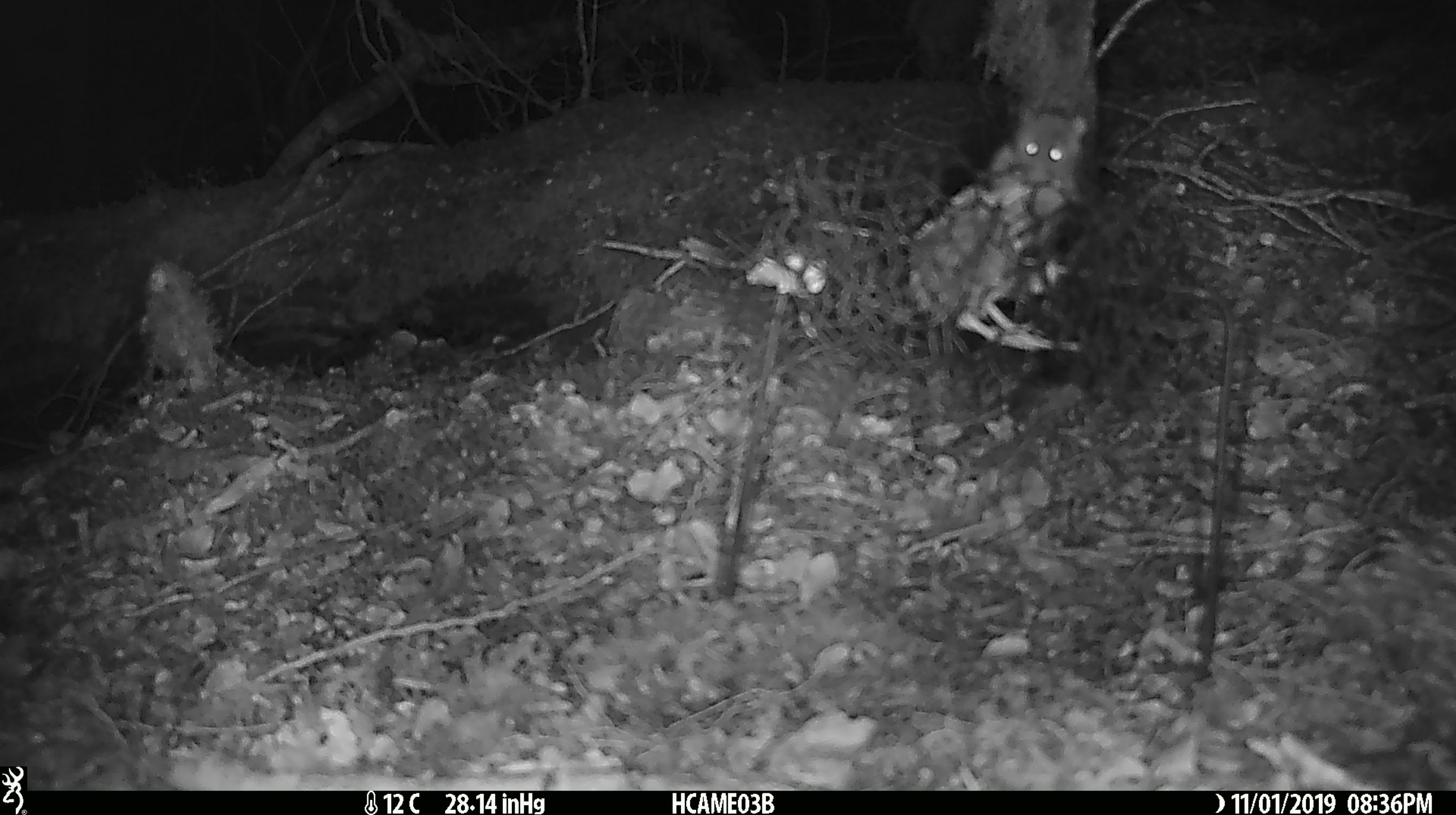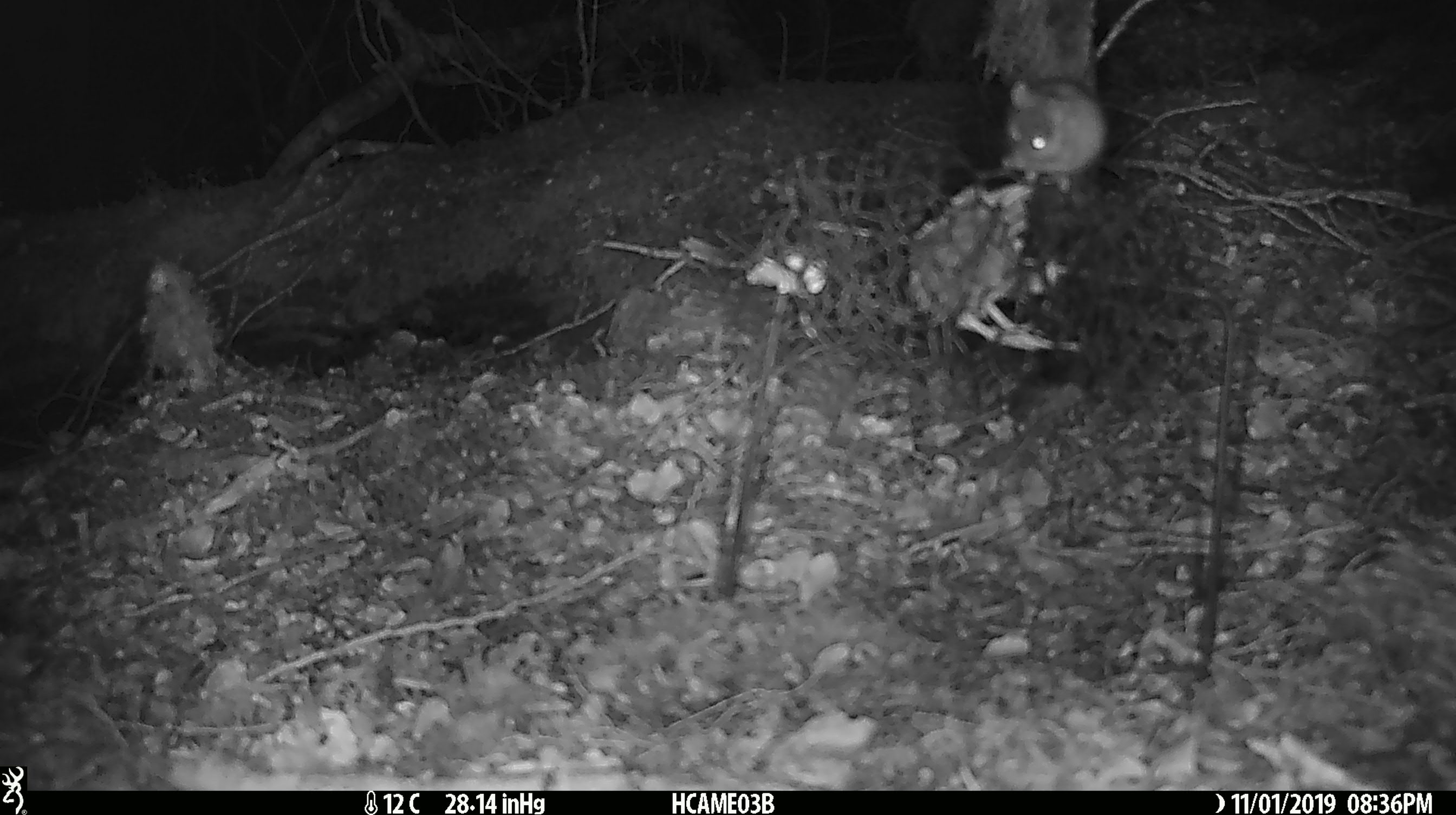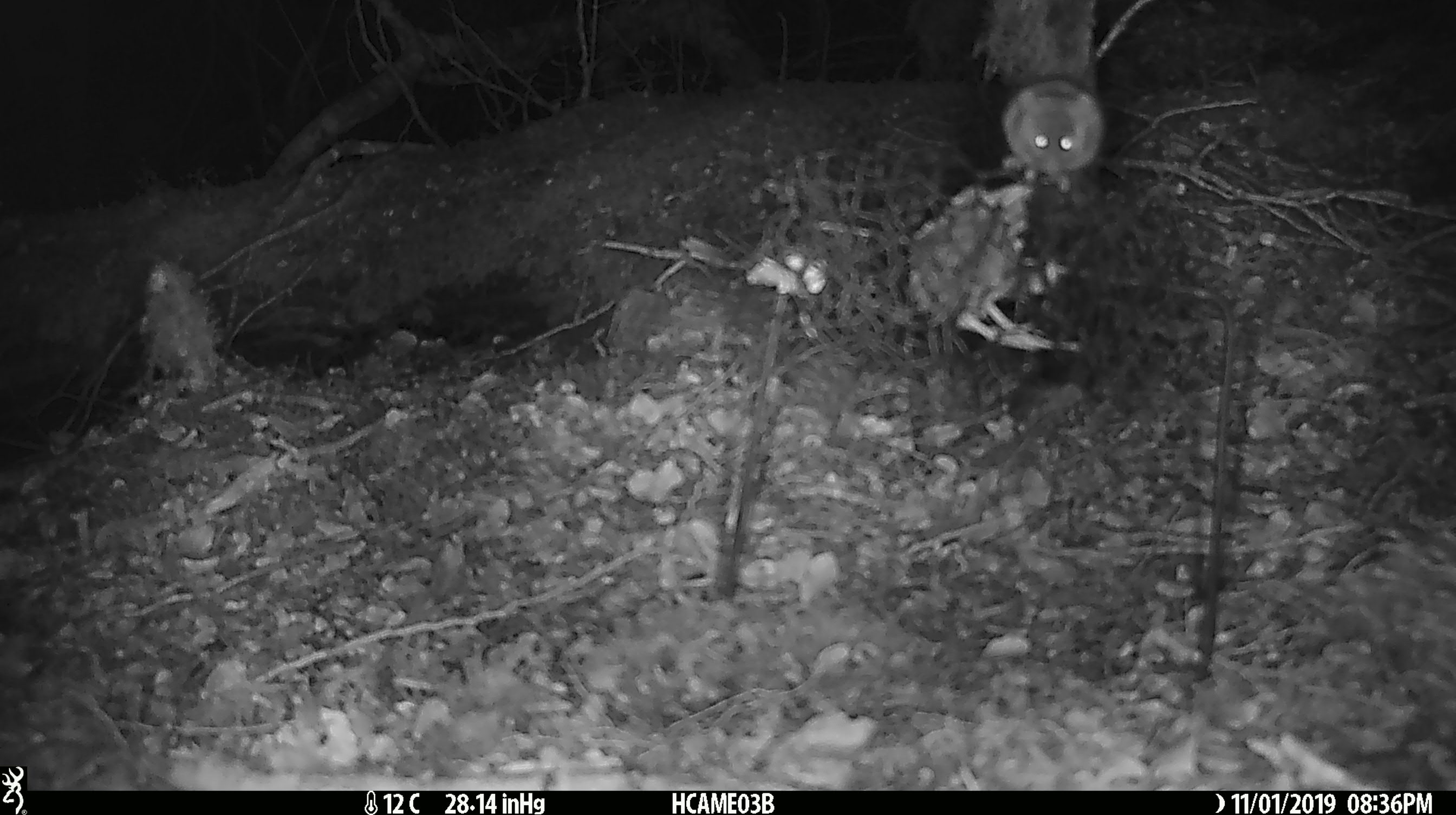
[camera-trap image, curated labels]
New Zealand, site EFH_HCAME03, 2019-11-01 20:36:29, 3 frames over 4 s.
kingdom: Animalia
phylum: Chordata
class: Mammalia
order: Rodentia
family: Muridae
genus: Mus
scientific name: Mus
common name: mouse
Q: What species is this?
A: Mouse (Mus).